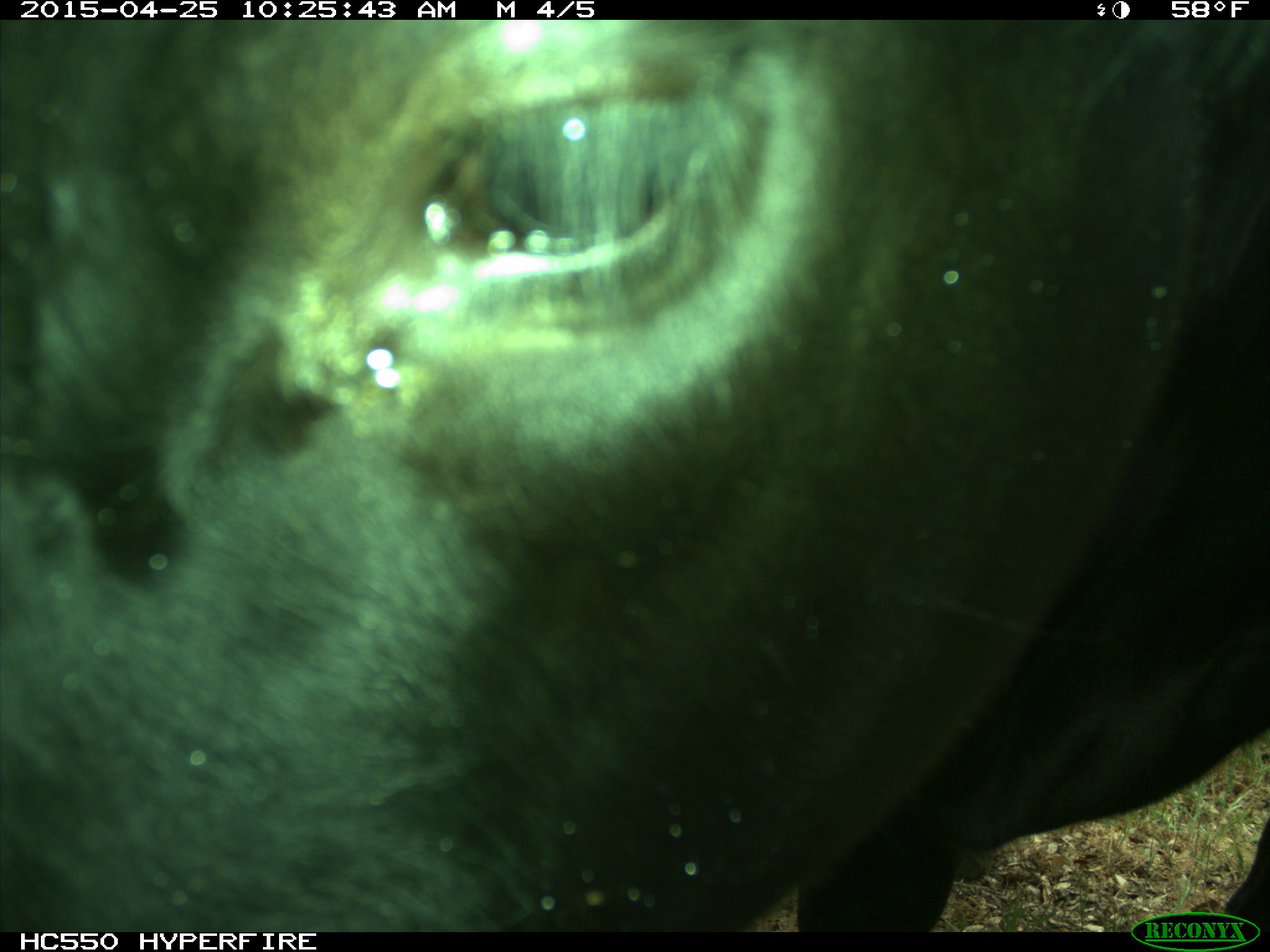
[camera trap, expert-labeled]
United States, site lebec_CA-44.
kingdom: Animalia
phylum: Chordata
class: Mammalia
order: Artiodactyla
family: Suidae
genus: Sus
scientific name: Sus scrofa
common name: wild boar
Sus scrofa (wild boar).